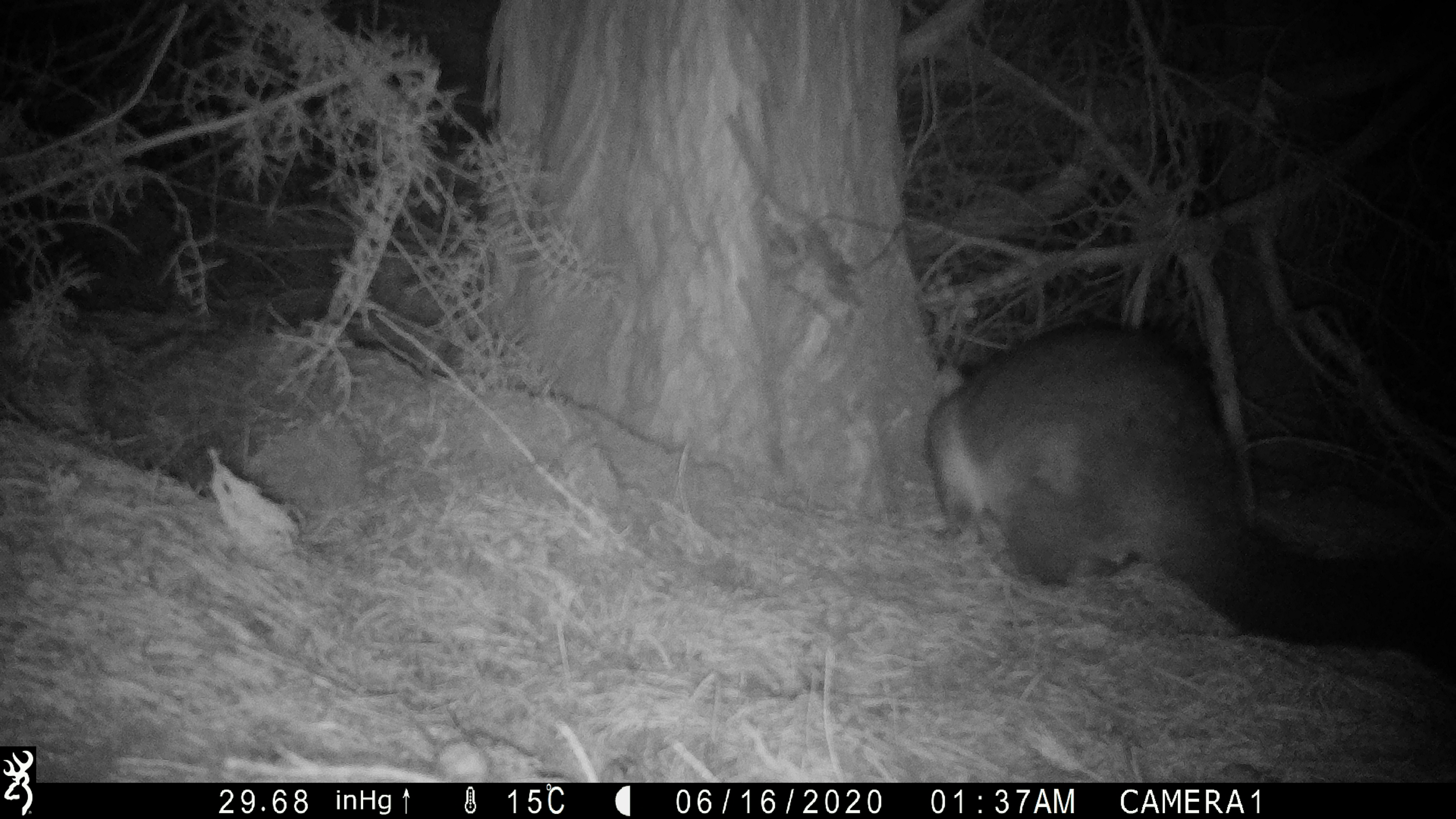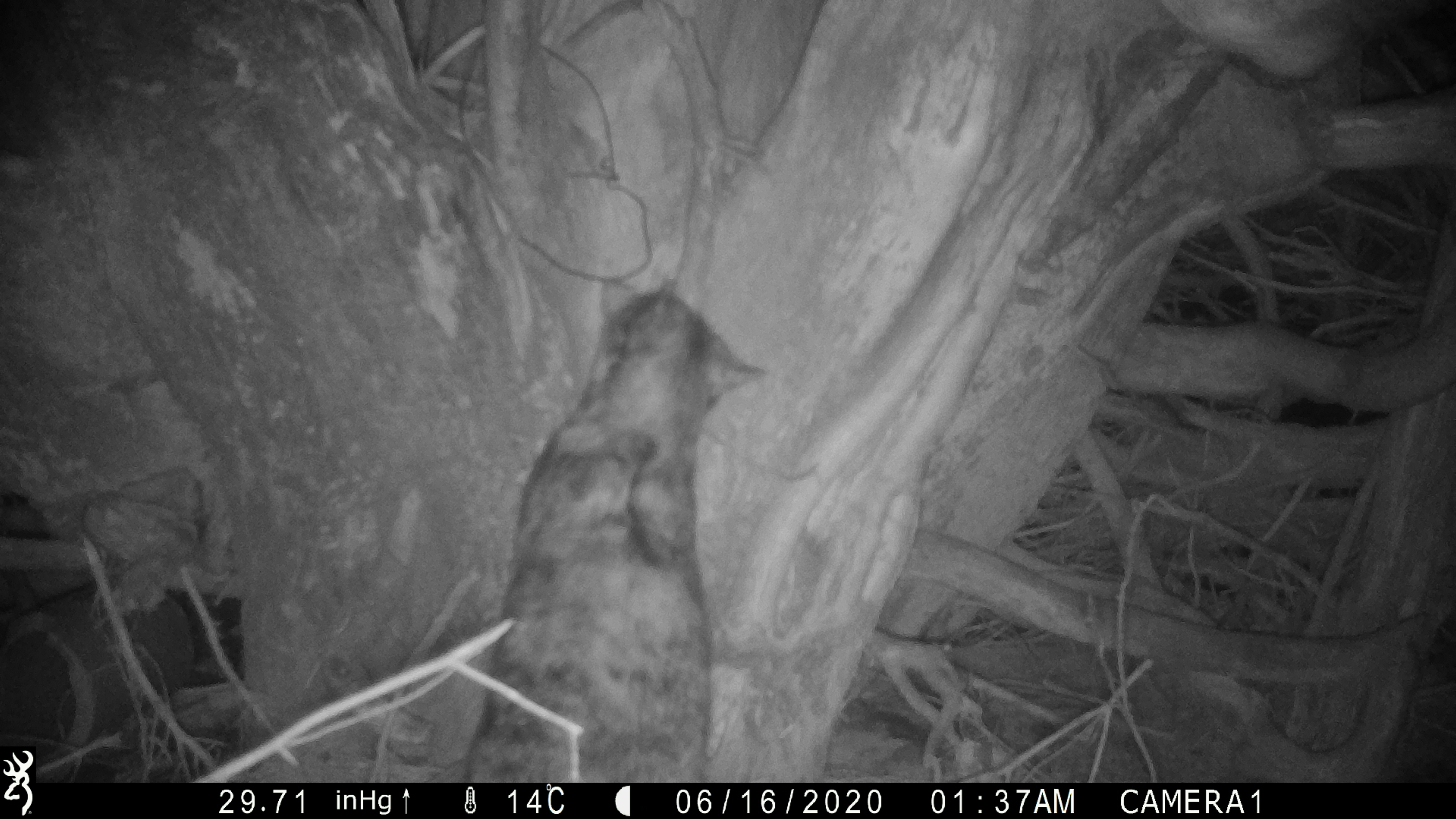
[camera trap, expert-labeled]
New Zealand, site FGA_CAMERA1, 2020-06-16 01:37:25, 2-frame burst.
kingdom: Animalia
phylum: Chordata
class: Mammalia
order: Diprotodontia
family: Phalangeridae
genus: Trichosurus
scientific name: Trichosurus vulpecula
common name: common brushtail possum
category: possum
Possum (common brushtail possum) (Trichosurus vulpecula).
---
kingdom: Animalia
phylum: Chordata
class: Mammalia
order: Carnivora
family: Felidae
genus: Felis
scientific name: Felis catus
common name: domestic cat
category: cat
Cat (domestic cat) (Felis catus).